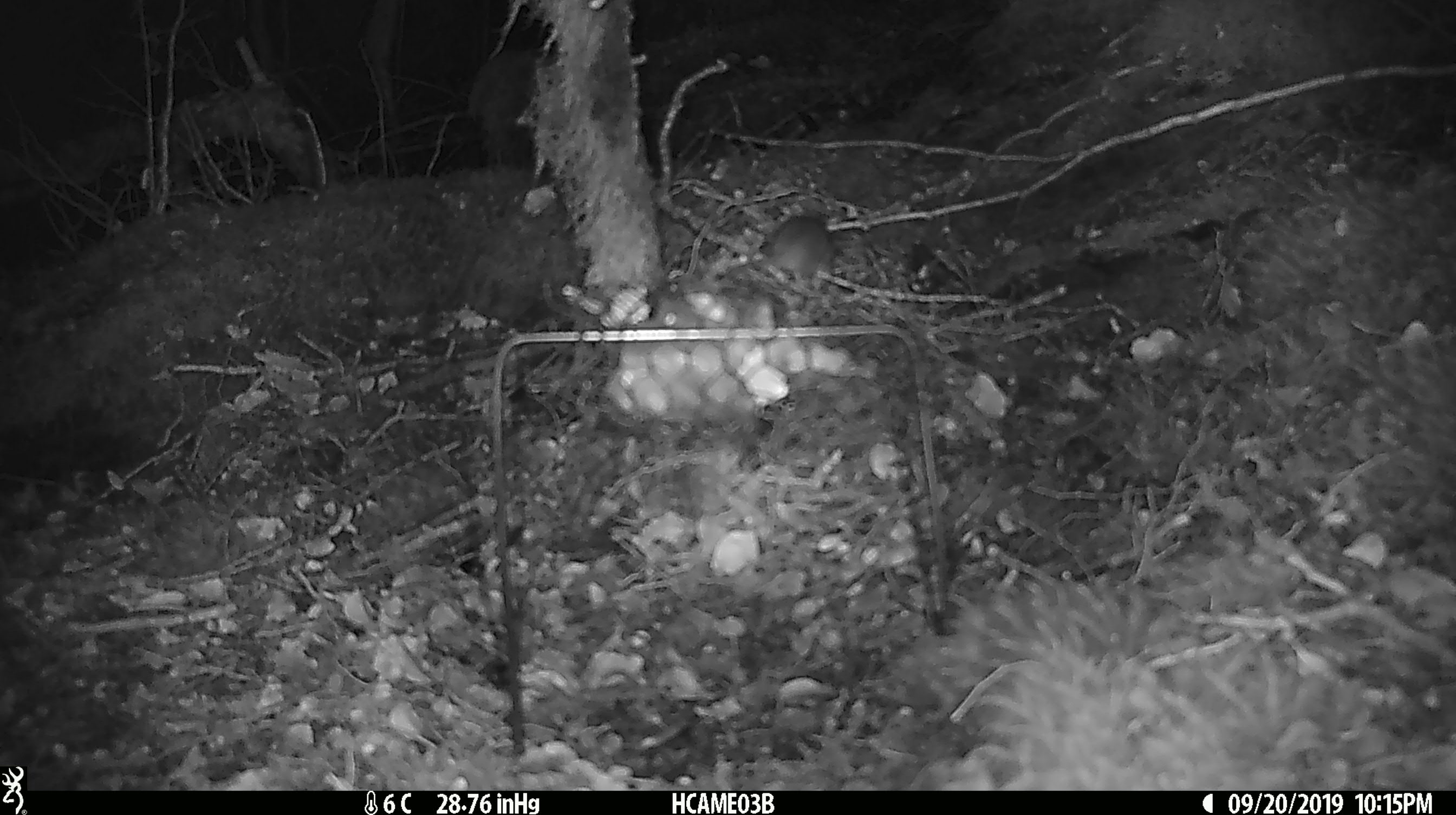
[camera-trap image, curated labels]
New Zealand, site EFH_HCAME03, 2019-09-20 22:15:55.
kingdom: Animalia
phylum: Chordata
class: Mammalia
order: Rodentia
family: Muridae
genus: Mus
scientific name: Mus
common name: mouse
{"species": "mouse (Mus)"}